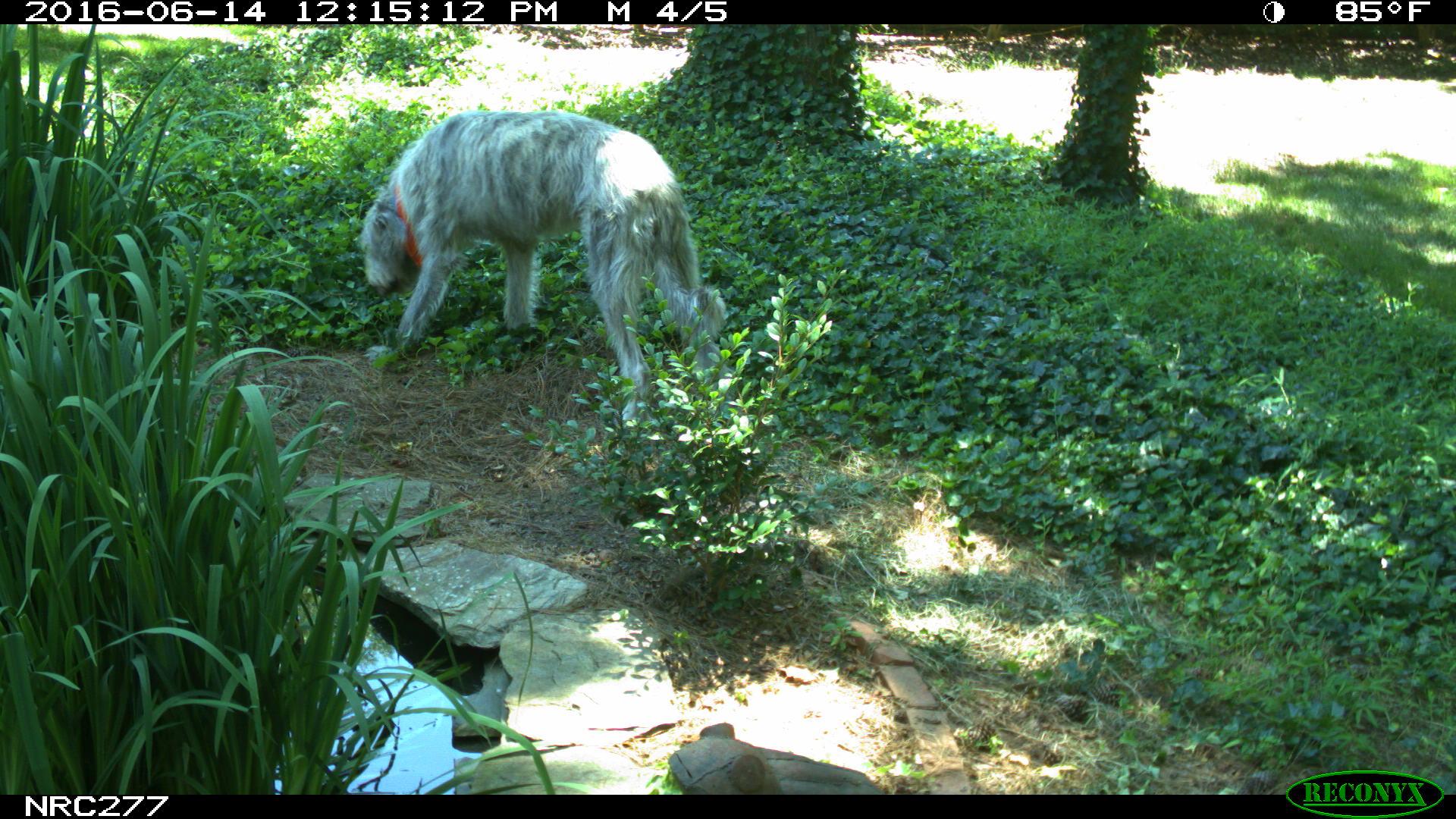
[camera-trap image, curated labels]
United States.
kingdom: Animalia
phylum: Chordata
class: Mammalia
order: Carnivora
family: Canidae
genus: Canis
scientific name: Canis familiaris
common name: domestic dog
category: Dog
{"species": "Dog (domestic dog) (Canis familiaris)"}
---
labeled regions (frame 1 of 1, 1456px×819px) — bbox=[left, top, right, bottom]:
Dog: bbox=[339, 96, 737, 428]